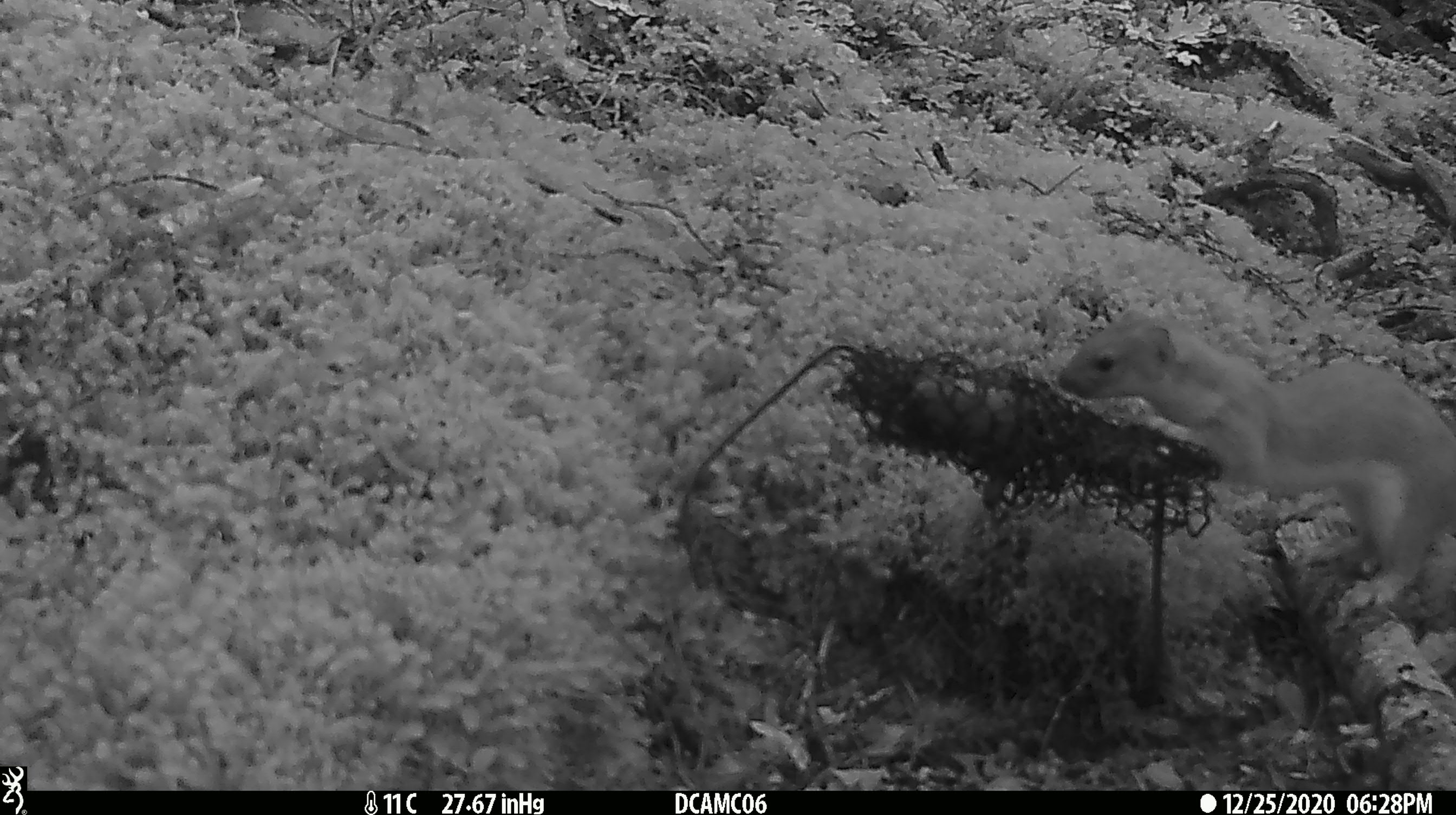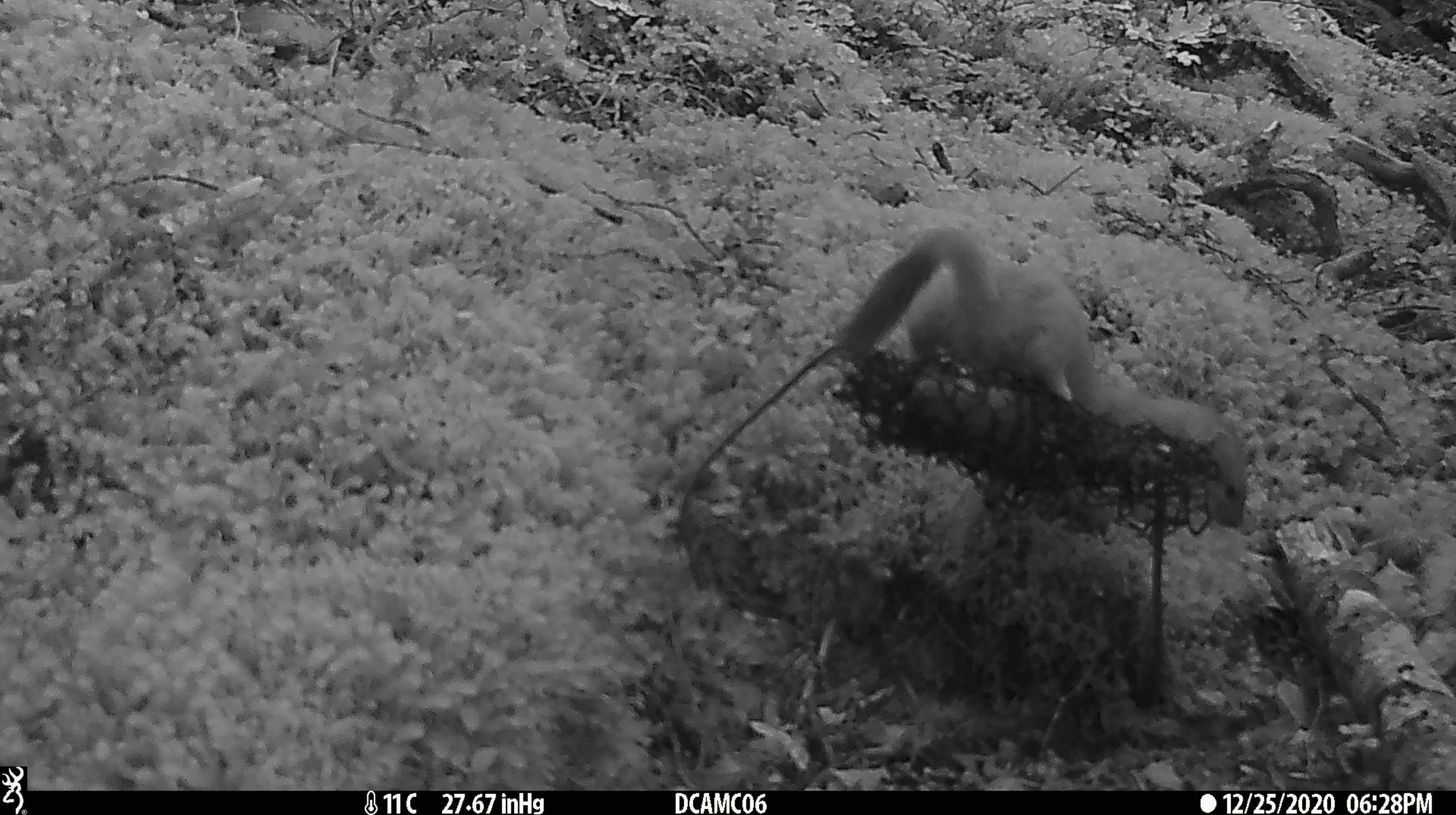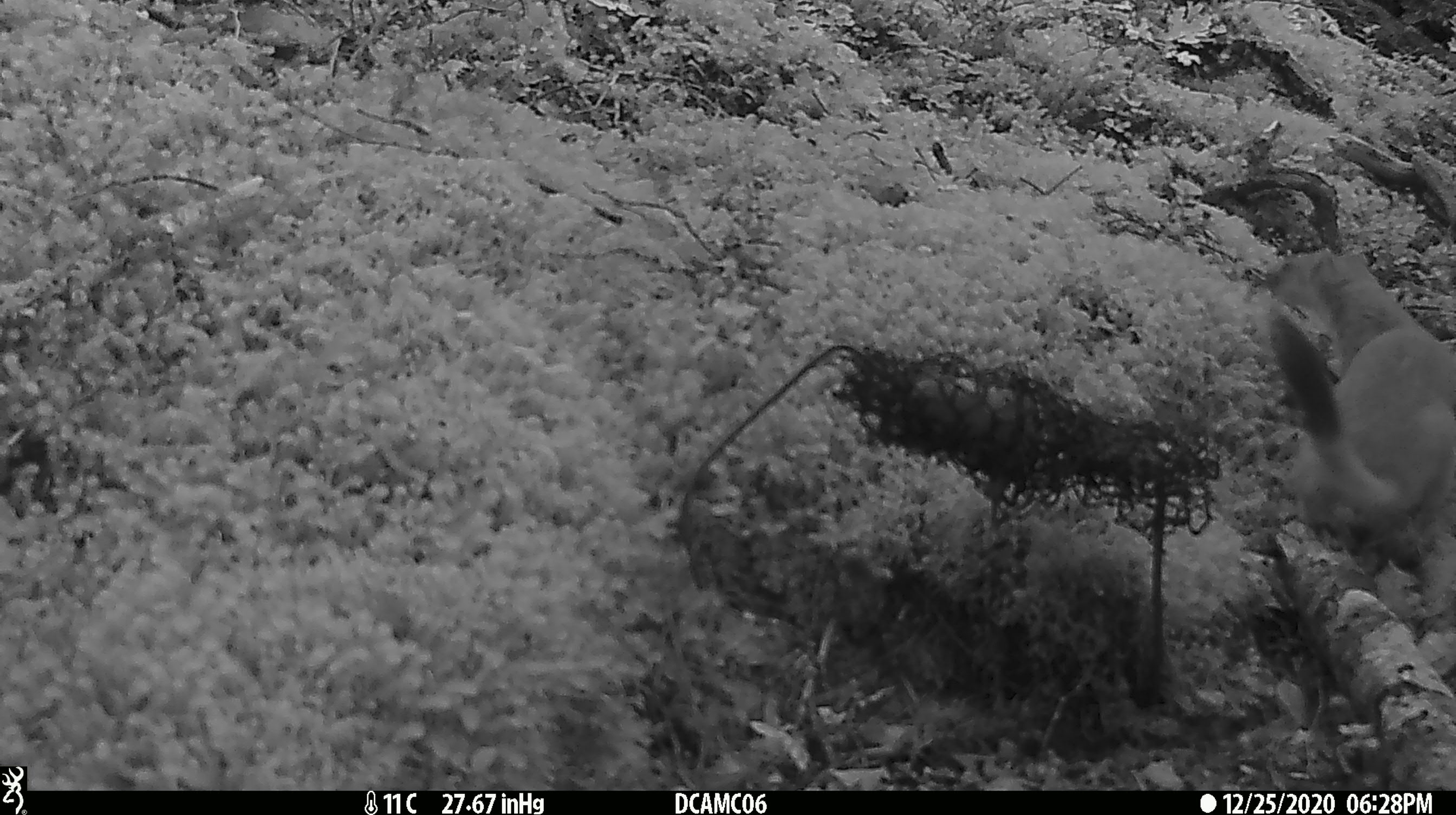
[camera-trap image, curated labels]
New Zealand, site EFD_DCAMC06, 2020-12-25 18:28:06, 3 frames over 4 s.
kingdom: Animalia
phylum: Chordata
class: Mammalia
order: Carnivora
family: Mustelidae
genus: Mustela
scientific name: Mustela erminea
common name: stoat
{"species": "stoat (Mustela erminea)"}